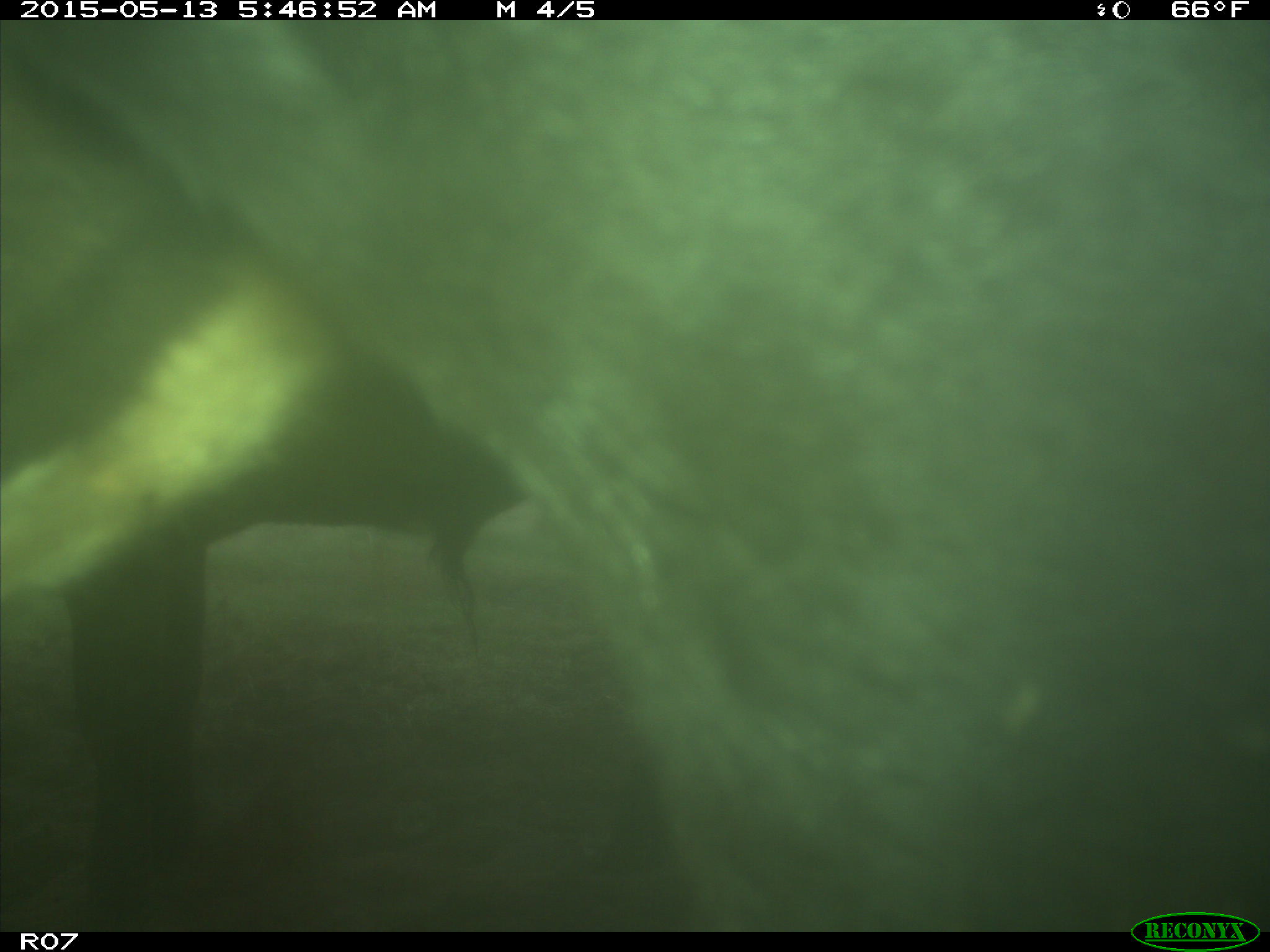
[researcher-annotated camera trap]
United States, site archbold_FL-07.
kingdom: Animalia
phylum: Chordata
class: Mammalia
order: Artiodactyla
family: Bovidae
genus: Bos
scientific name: Bos taurus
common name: domestic cow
Bos taurus (domestic cow).